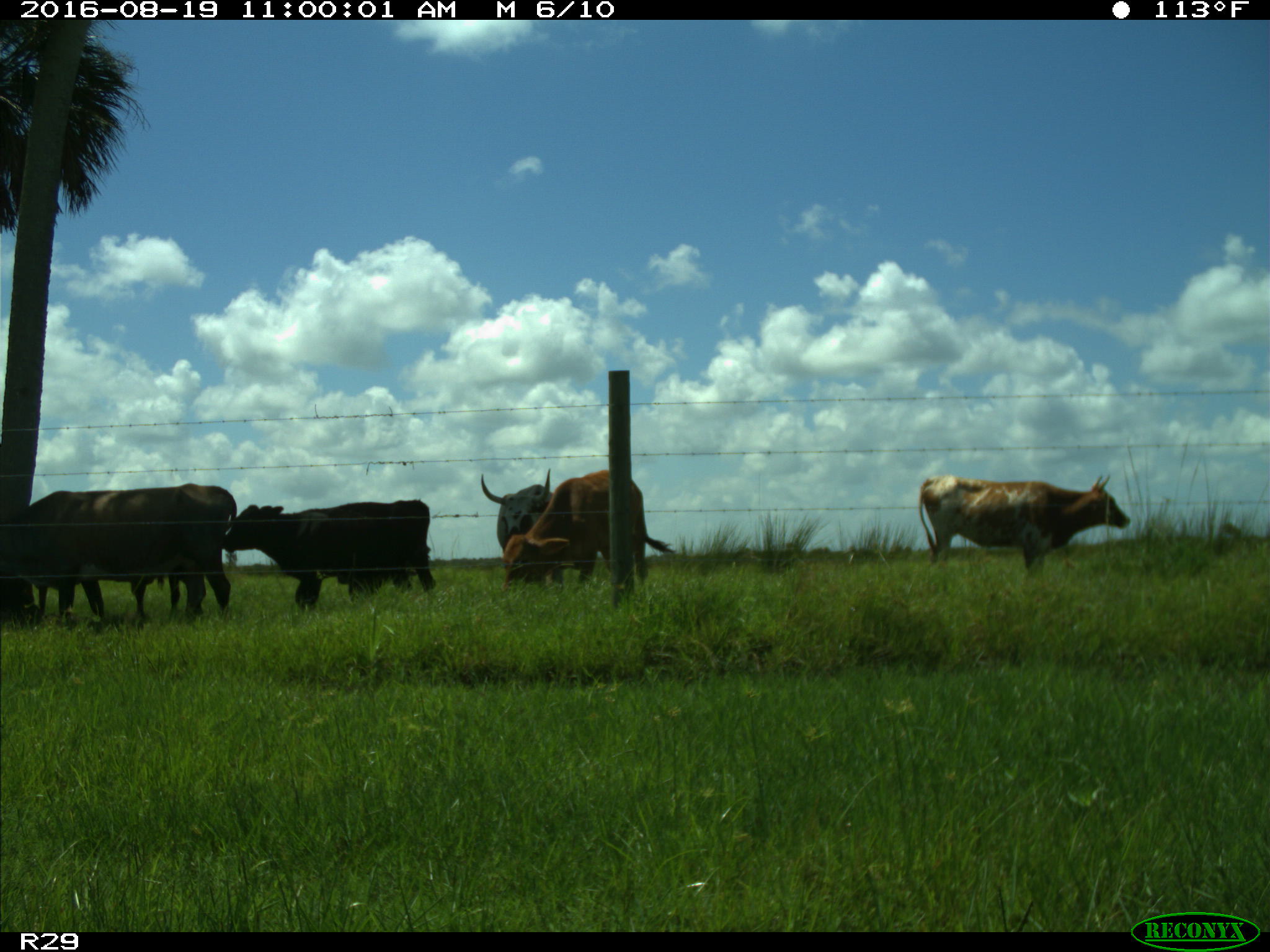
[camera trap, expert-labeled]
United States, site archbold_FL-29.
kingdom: Animalia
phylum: Chordata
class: Mammalia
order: Artiodactyla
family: Bovidae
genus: Bos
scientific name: Bos taurus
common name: domestic cow